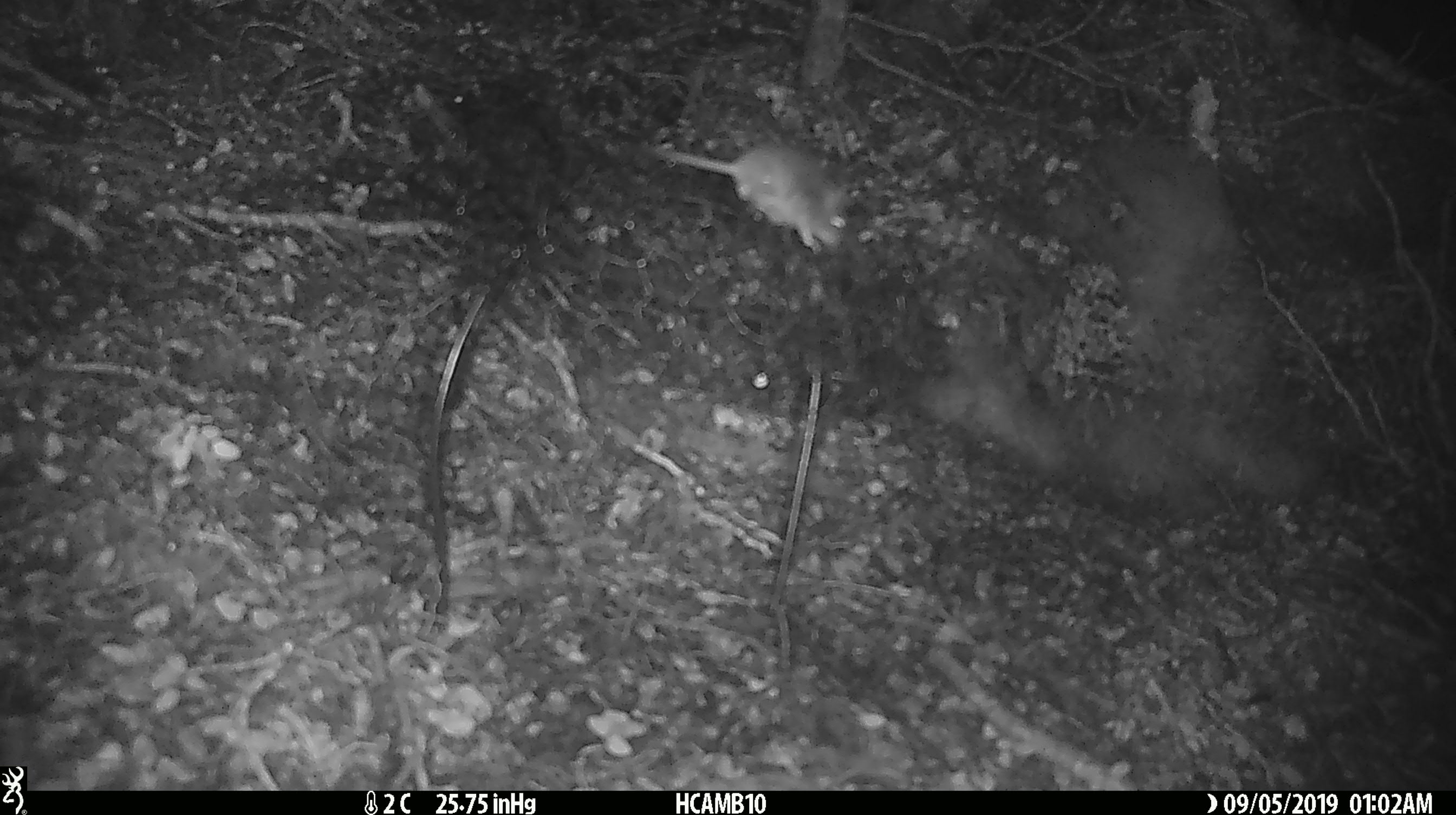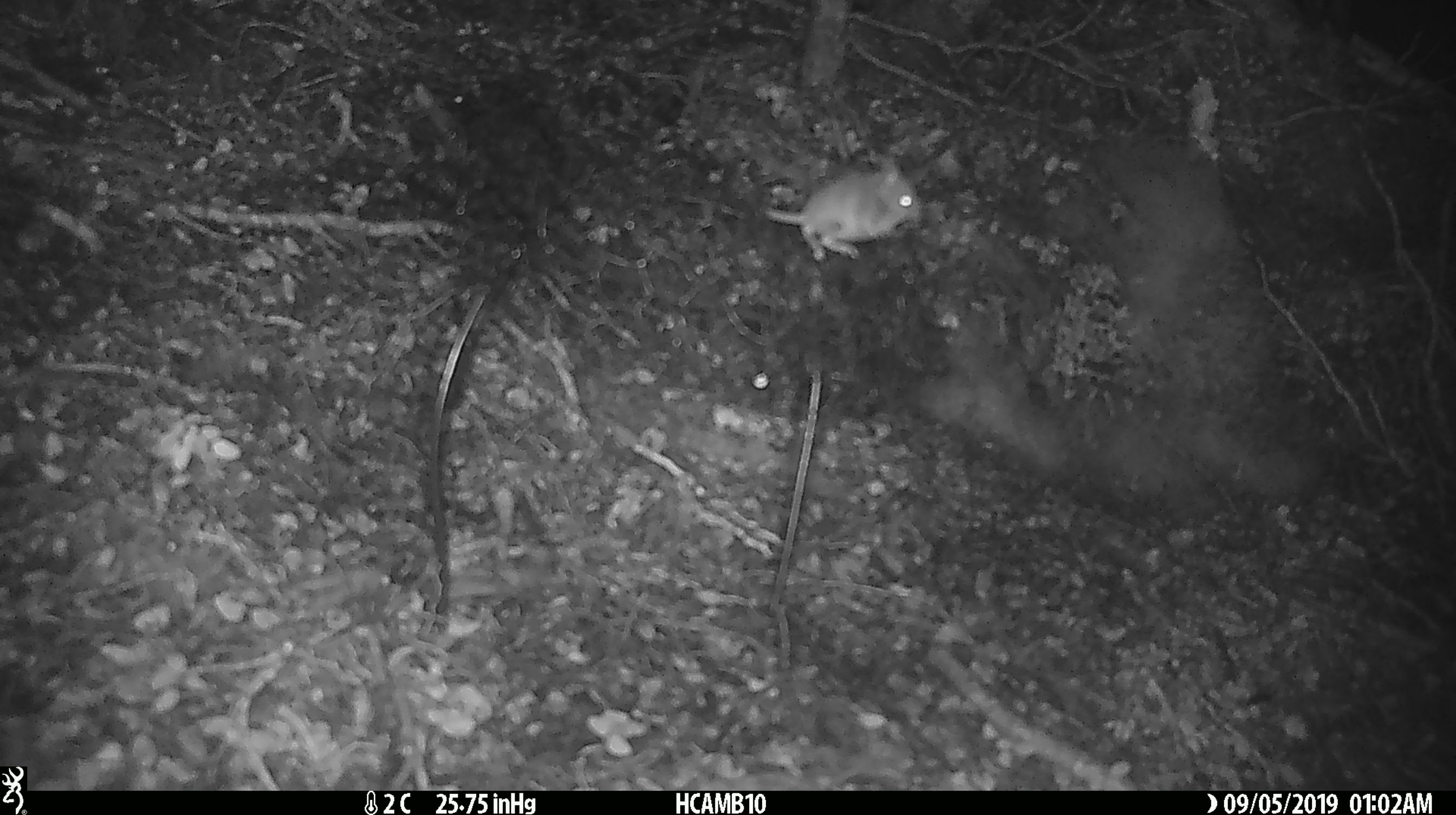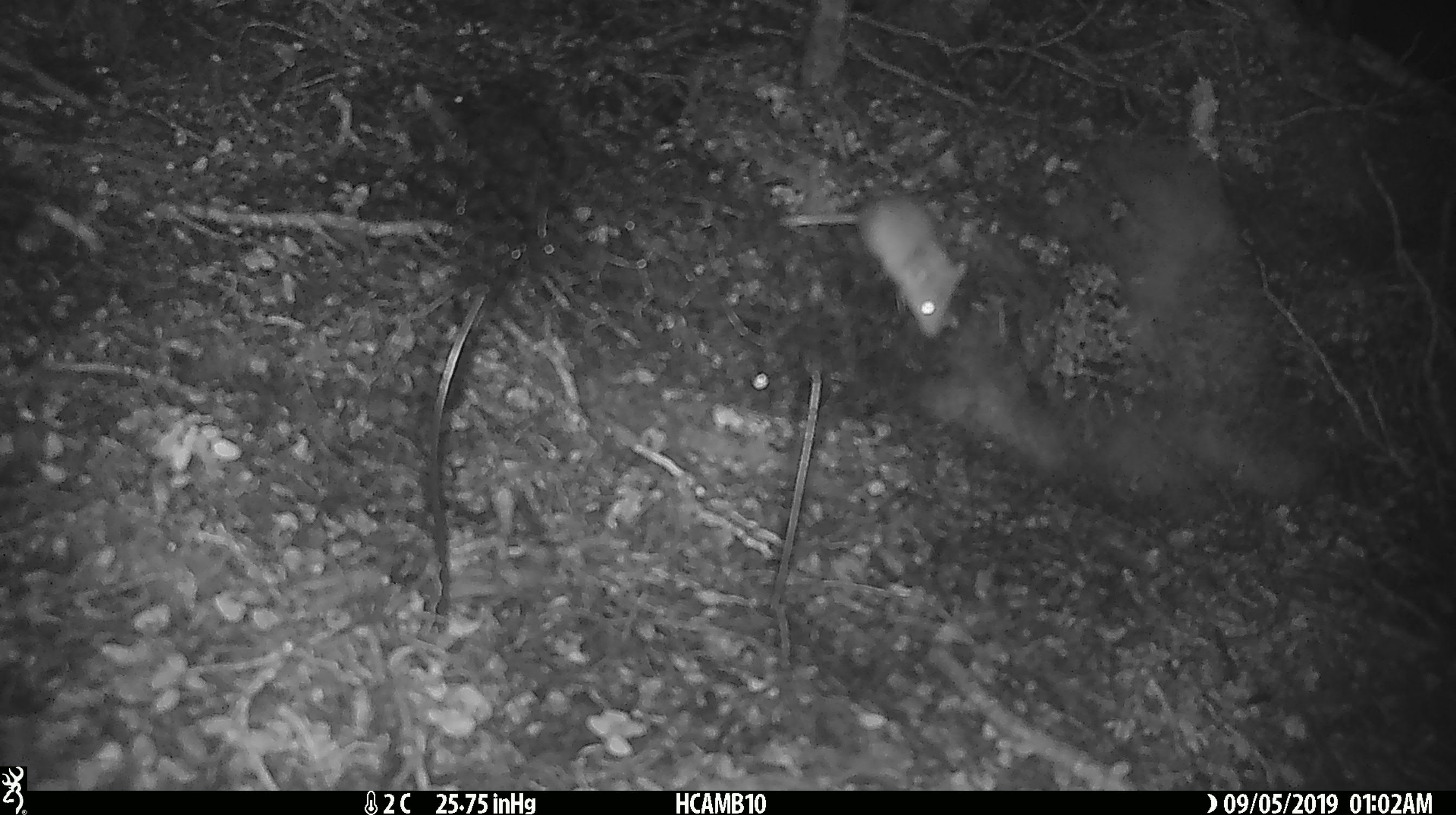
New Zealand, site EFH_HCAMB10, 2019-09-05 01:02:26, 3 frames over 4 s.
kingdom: Animalia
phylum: Chordata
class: Mammalia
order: Rodentia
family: Muridae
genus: Mus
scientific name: Mus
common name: mouse